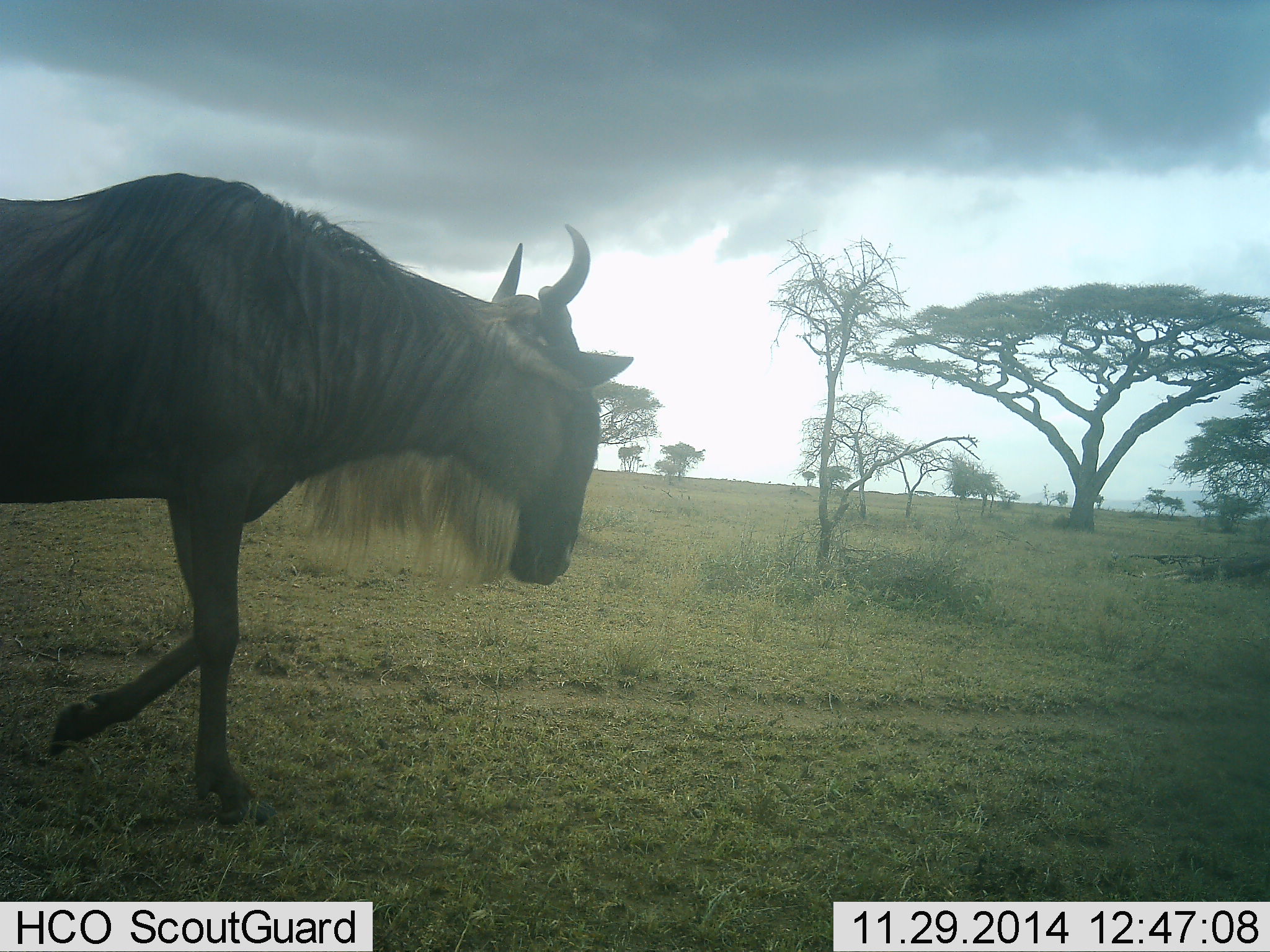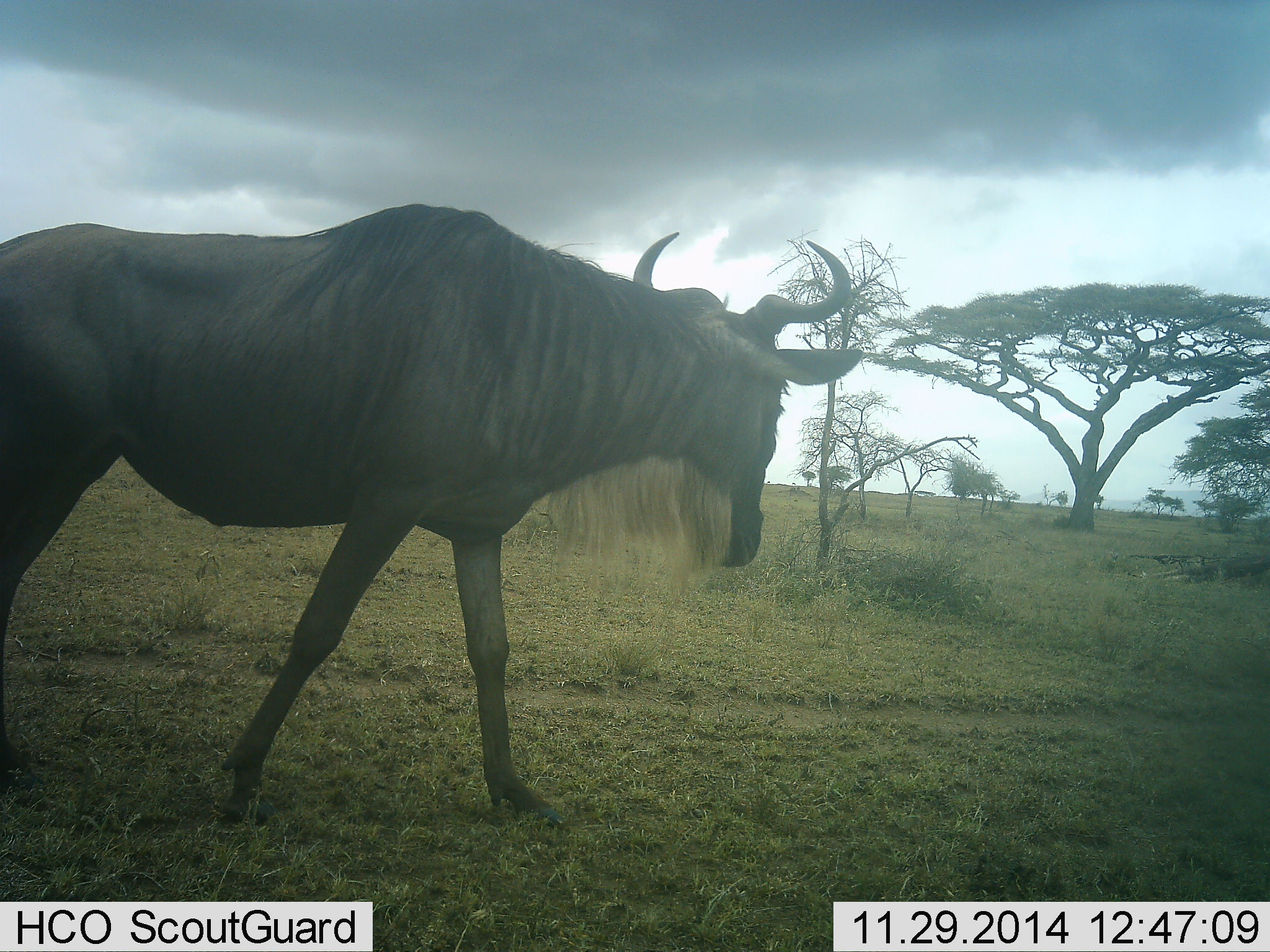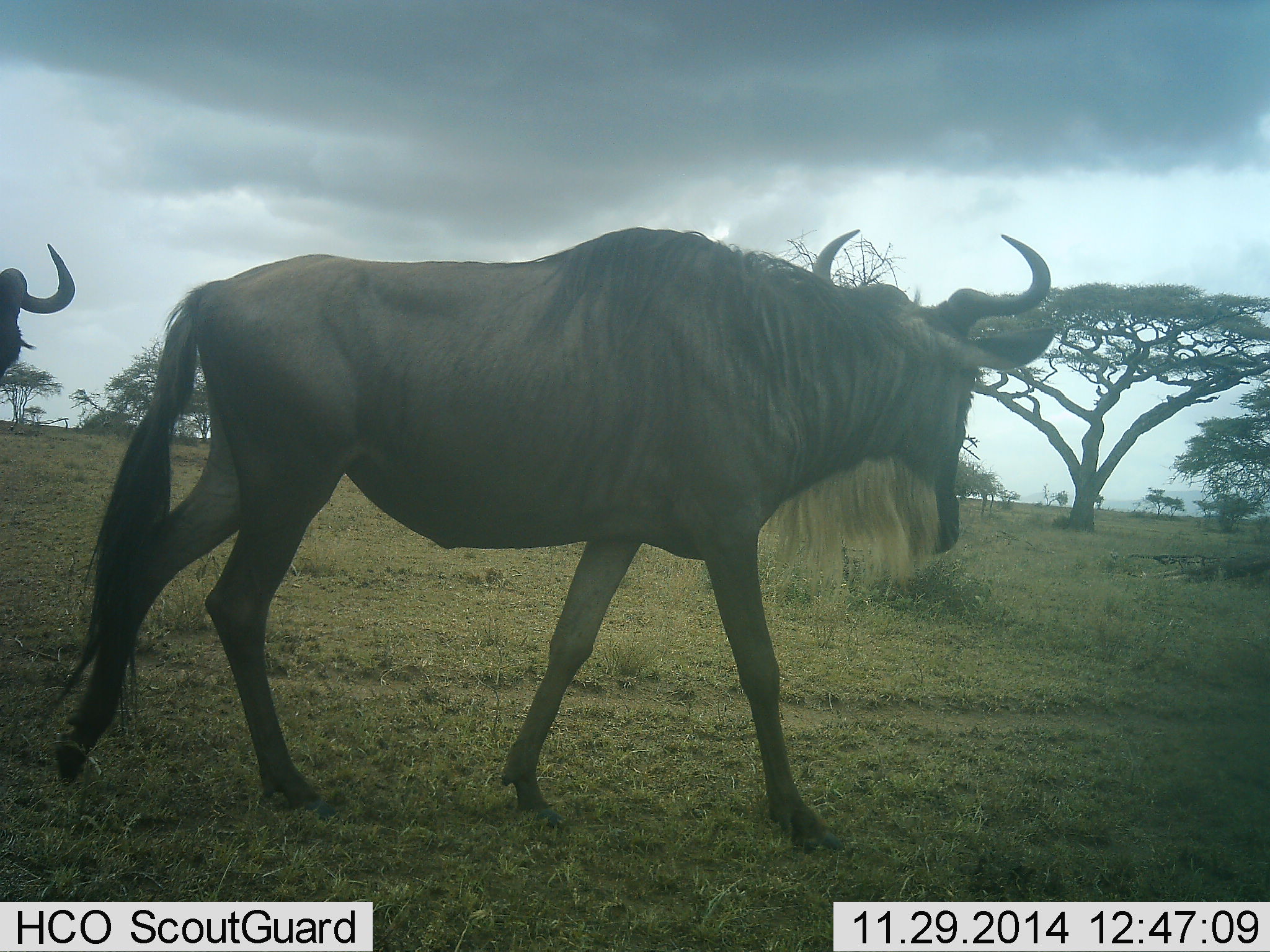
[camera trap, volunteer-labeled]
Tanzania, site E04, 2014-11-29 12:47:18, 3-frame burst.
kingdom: Animalia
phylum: Chordata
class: Mammalia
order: Artiodactyla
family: Bovidae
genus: Connochaetes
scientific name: Connochaetes taurinus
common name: blue wildebeest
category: wildebeest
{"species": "wildebeest (blue wildebeest) (Connochaetes taurinus)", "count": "2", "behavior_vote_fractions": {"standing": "0%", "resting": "0%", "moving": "100%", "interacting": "0%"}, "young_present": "0%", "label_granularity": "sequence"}